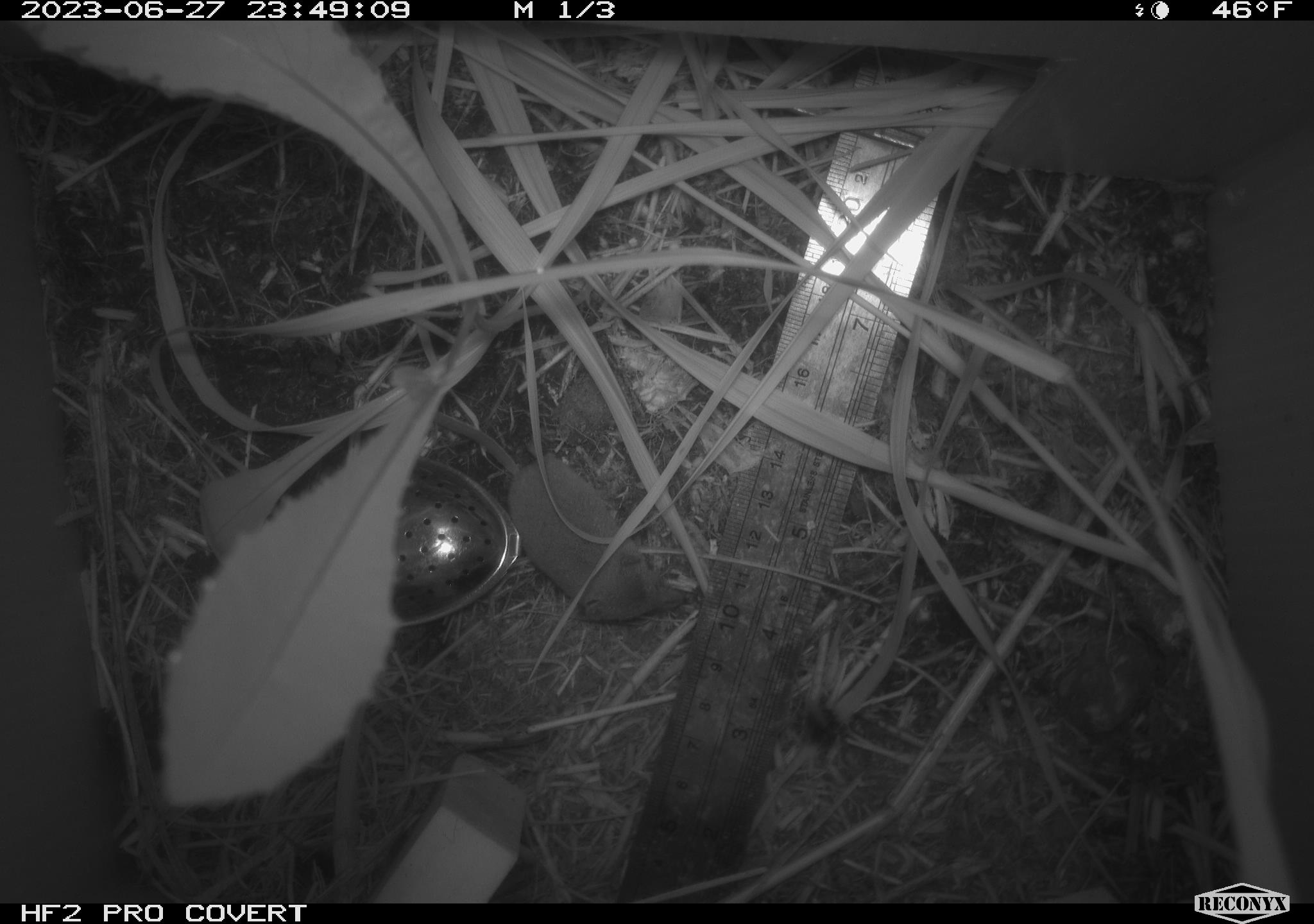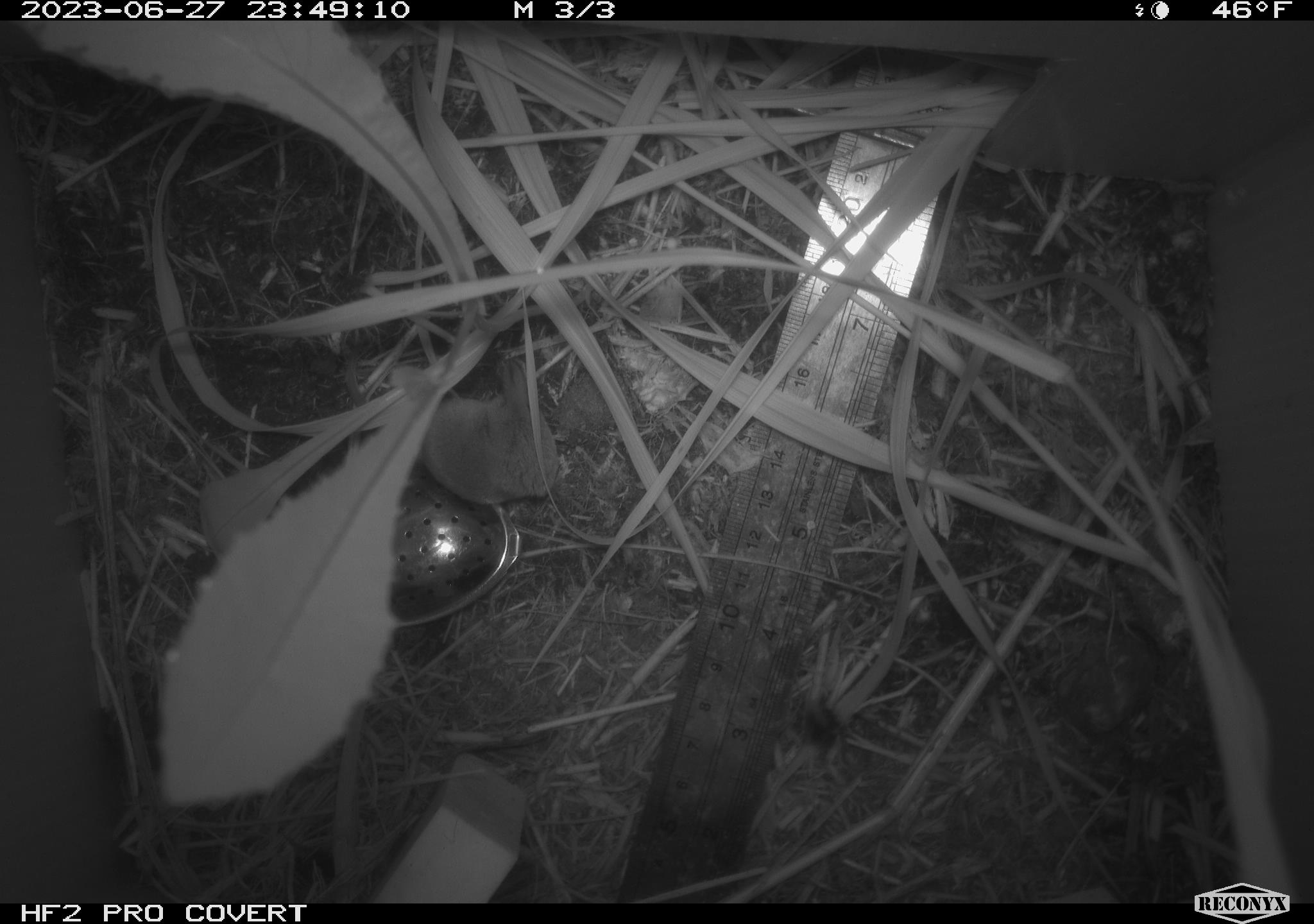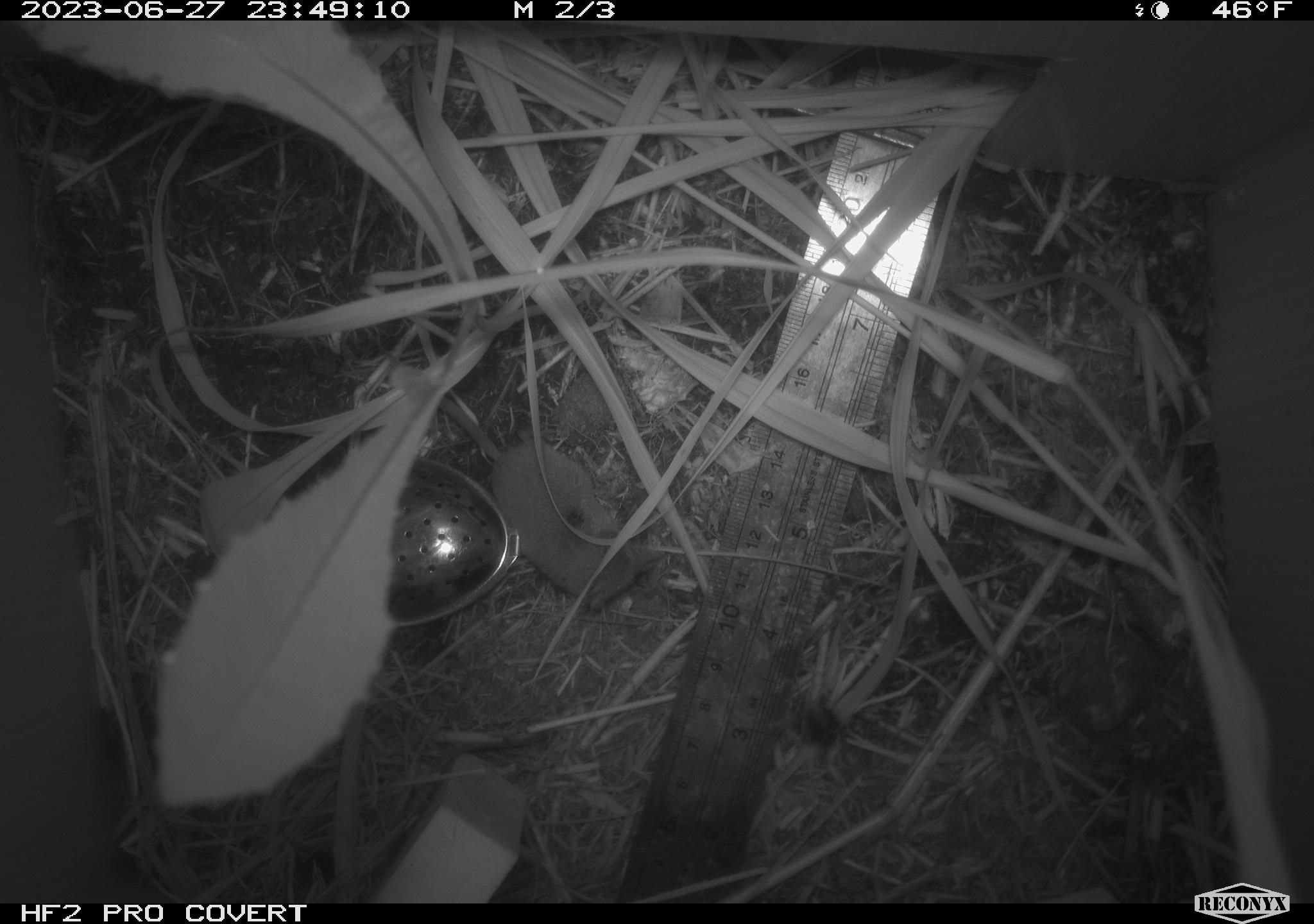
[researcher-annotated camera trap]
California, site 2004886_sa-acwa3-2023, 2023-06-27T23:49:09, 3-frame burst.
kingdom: Animalia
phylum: Chordata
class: Mammalia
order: Eulipotyphla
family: Soricidae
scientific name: Soricidae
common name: shrews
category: soricidae family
Soricidae family (shrews) (Soricidae).